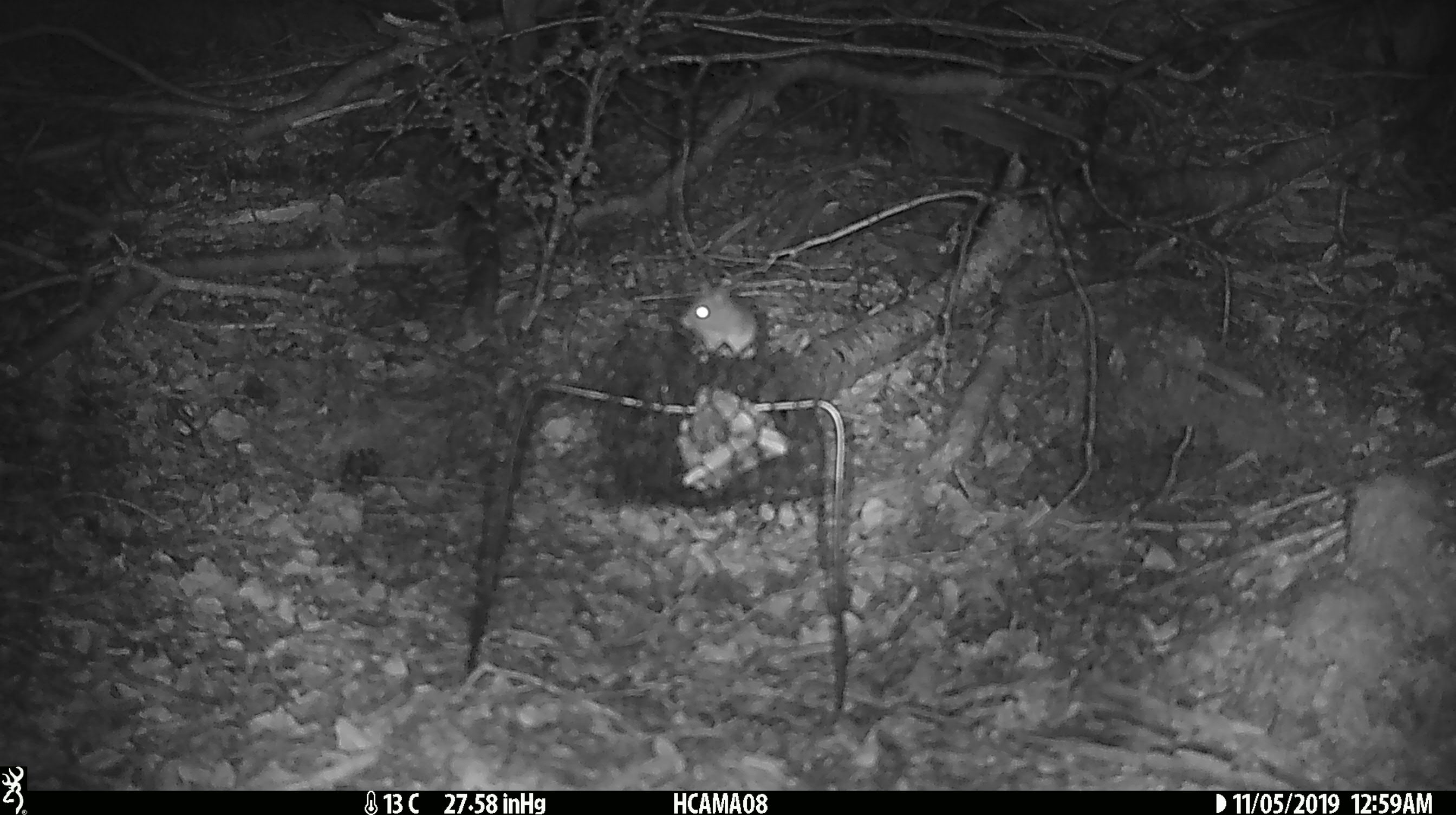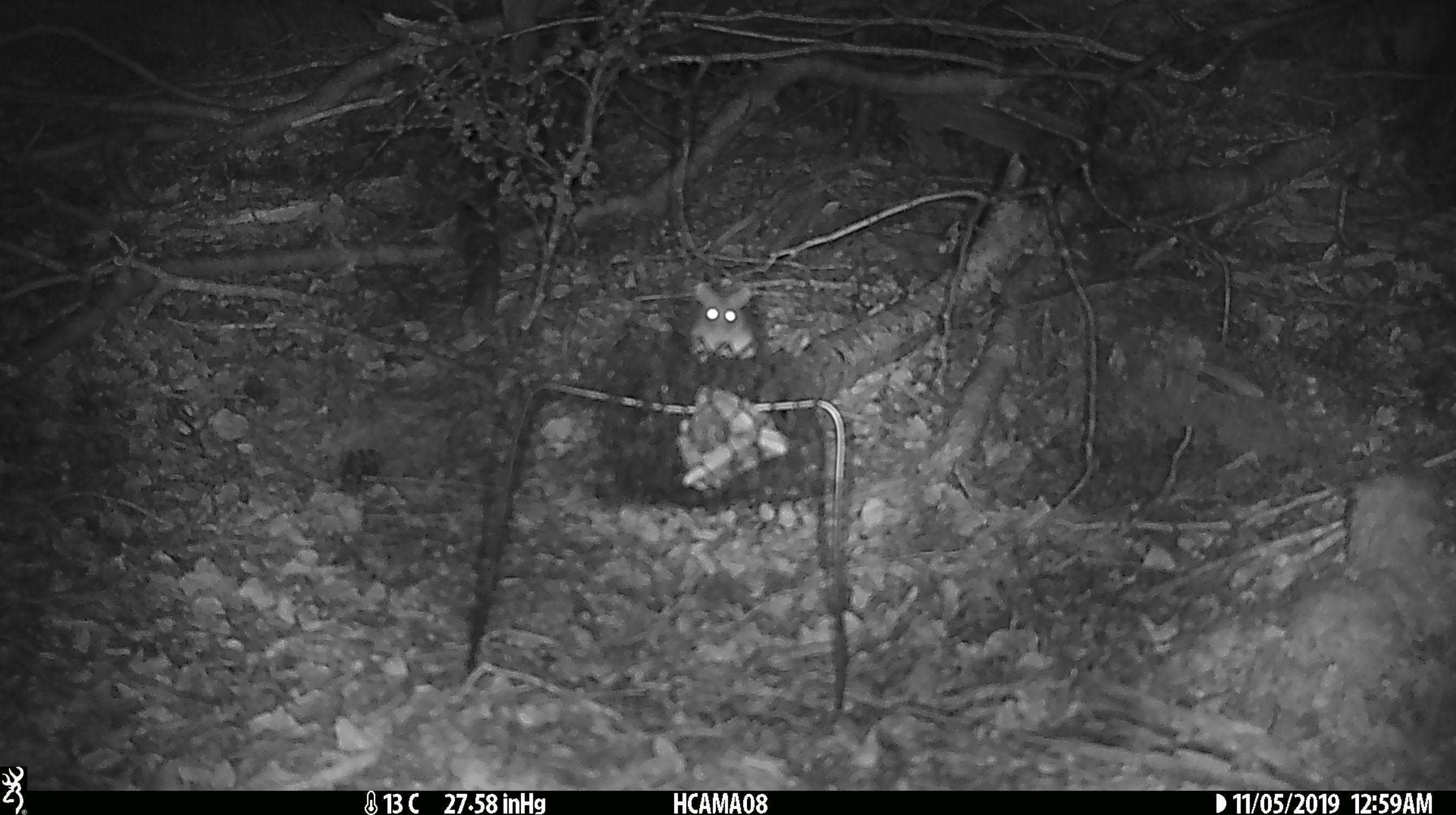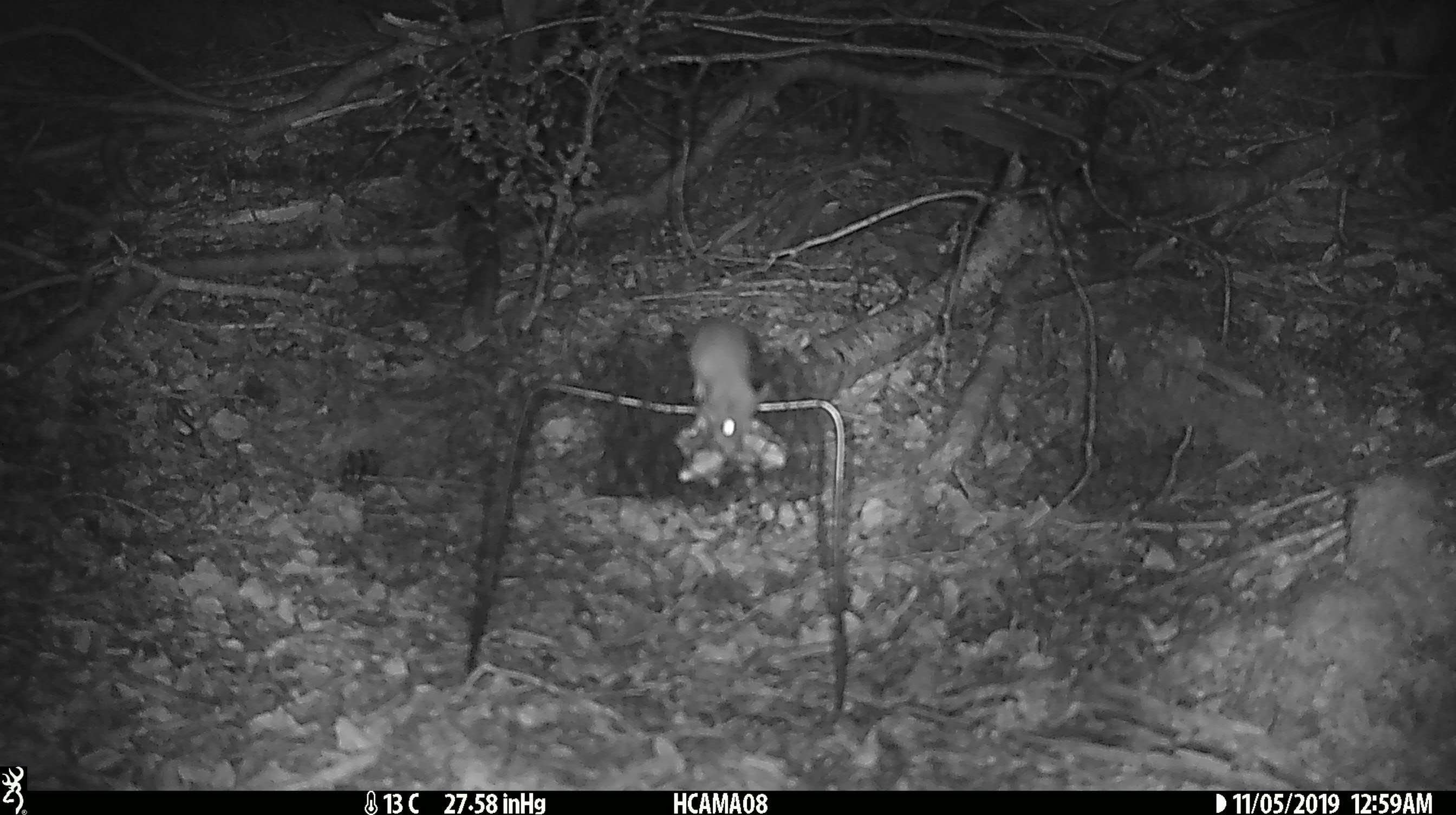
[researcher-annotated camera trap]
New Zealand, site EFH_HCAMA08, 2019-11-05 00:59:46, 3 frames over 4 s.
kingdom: Animalia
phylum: Chordata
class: Mammalia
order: Rodentia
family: Muridae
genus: Mus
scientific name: Mus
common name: mouse